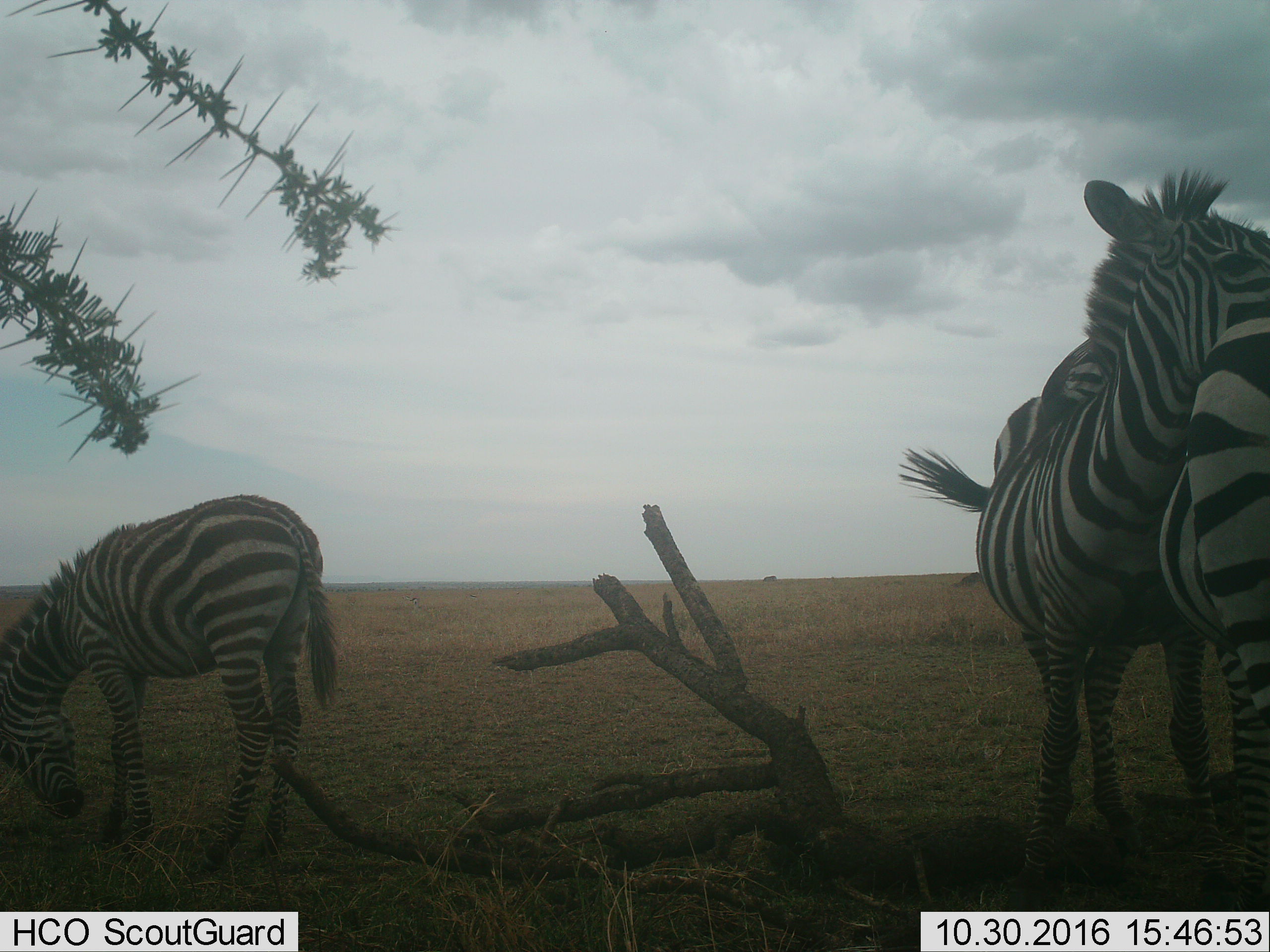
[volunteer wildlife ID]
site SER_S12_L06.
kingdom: Animalia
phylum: Chordata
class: Mammalia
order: Perissodactyla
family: Equidae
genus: Equus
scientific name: Equus quagga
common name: plains zebra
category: zebraplains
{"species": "zebraplains (plains zebra) (Equus quagga)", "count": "3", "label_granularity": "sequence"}